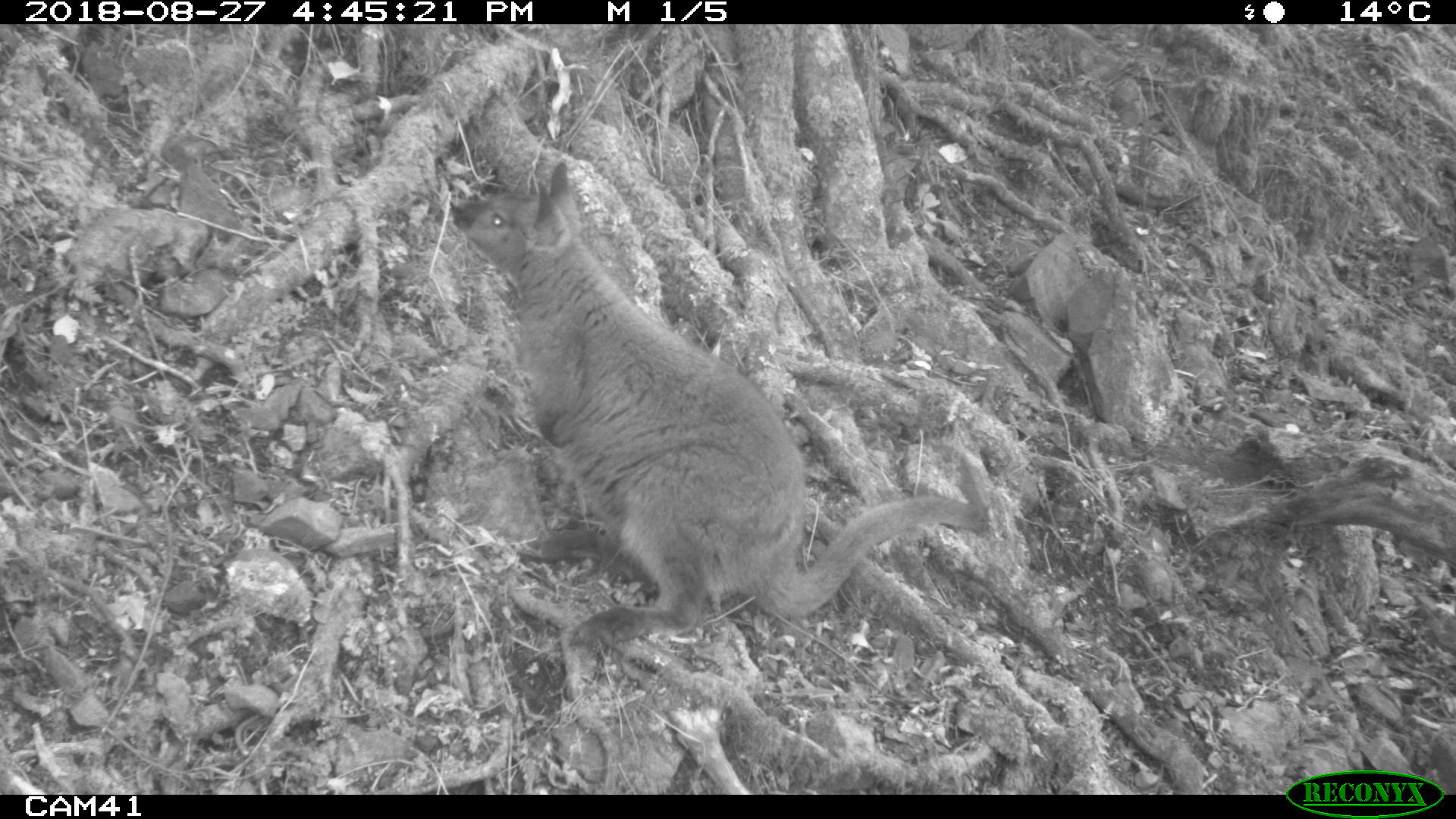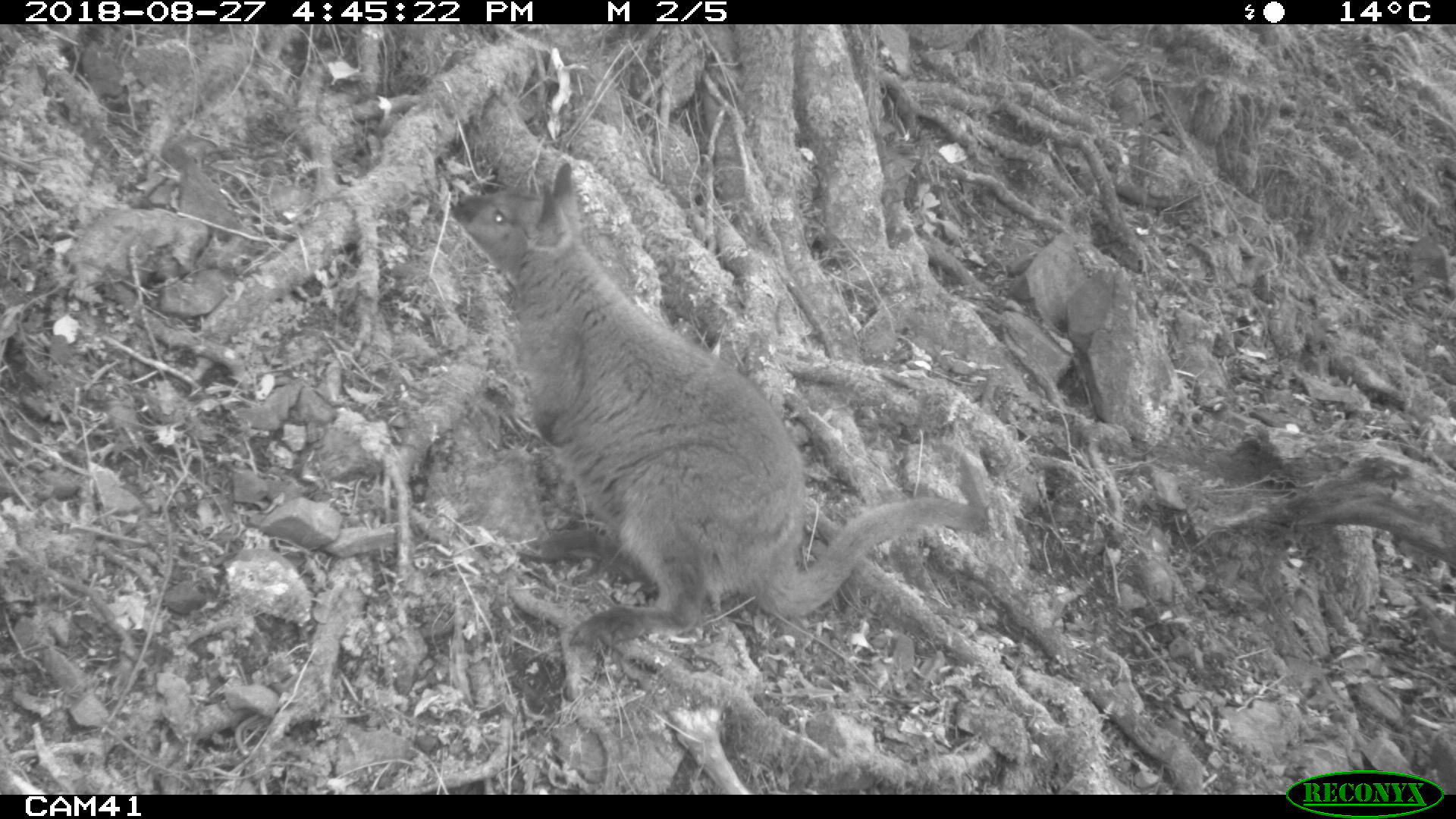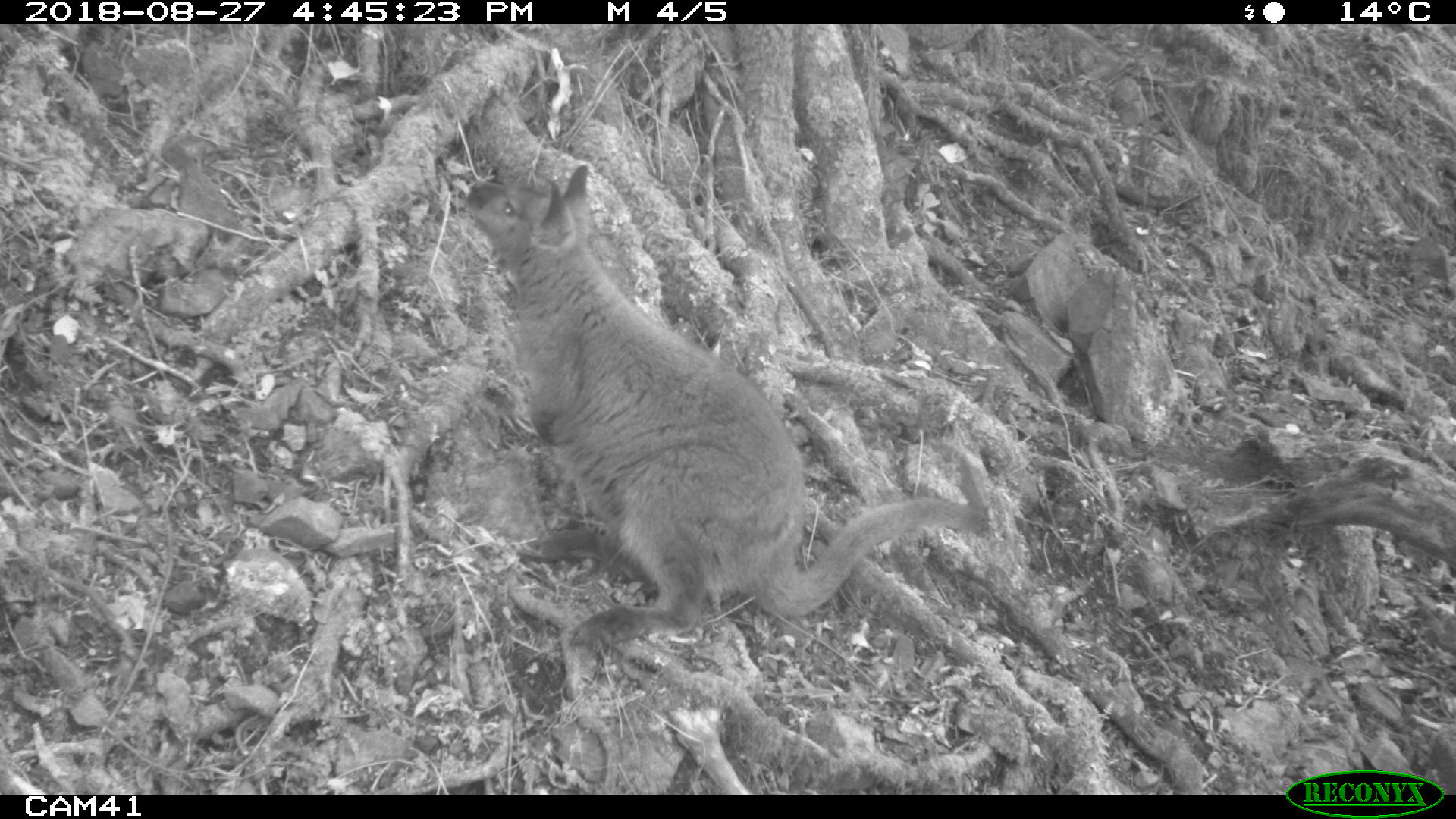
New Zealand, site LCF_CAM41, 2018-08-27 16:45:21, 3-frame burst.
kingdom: Animalia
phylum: Chordata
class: Mammalia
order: Diprotodontia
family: Macropodidae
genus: Notamacropus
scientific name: Notamacropus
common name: wallaby